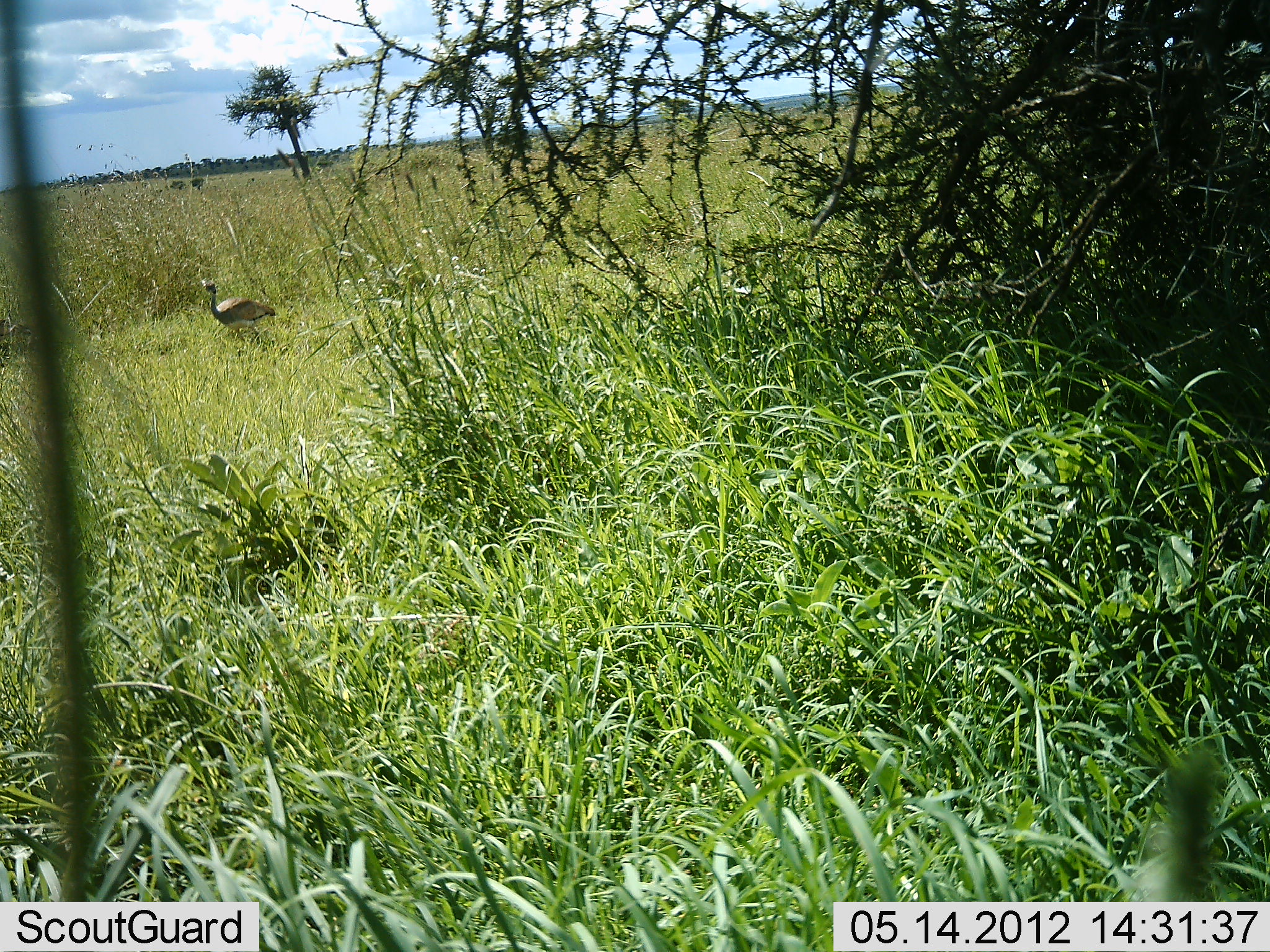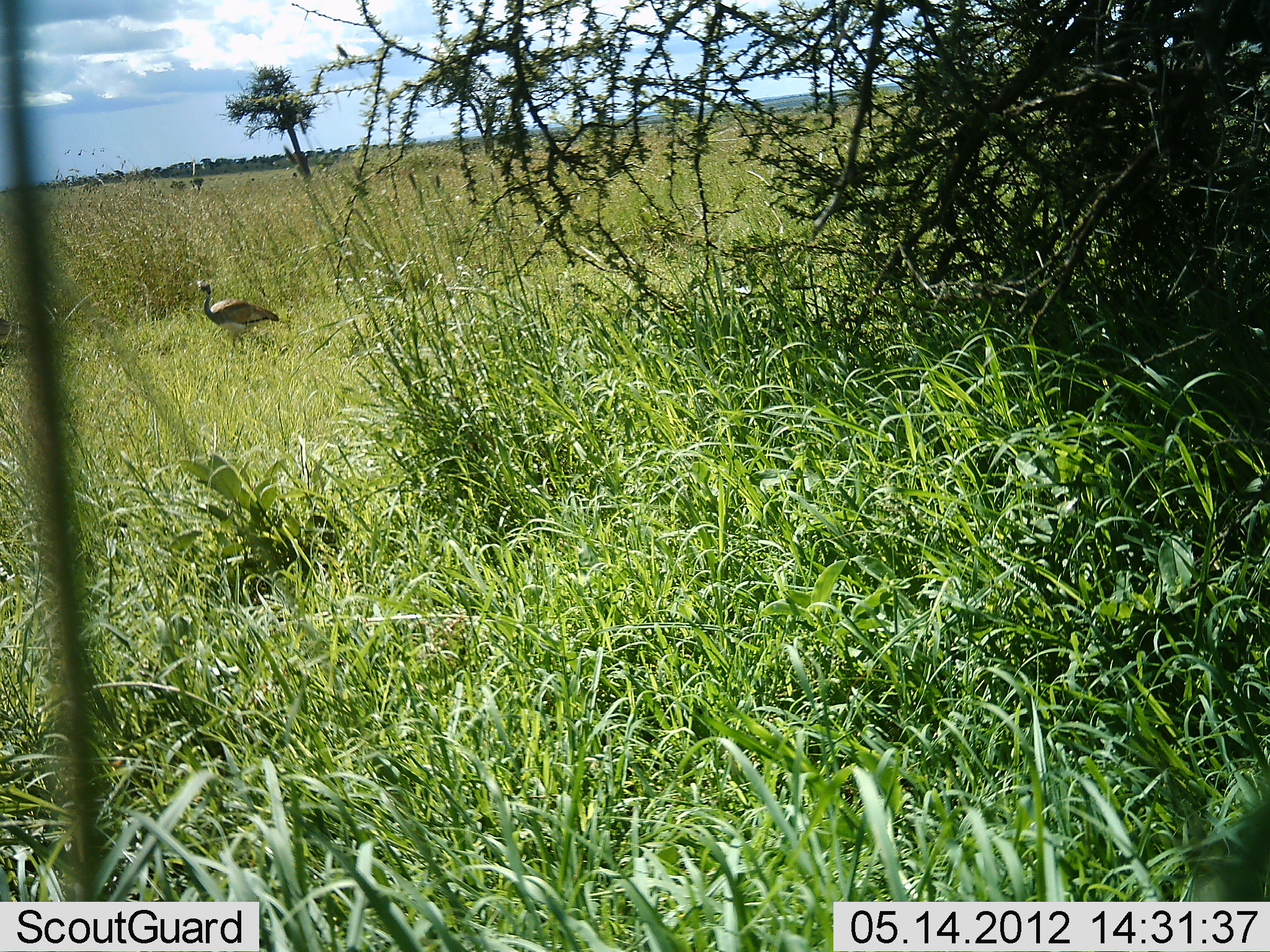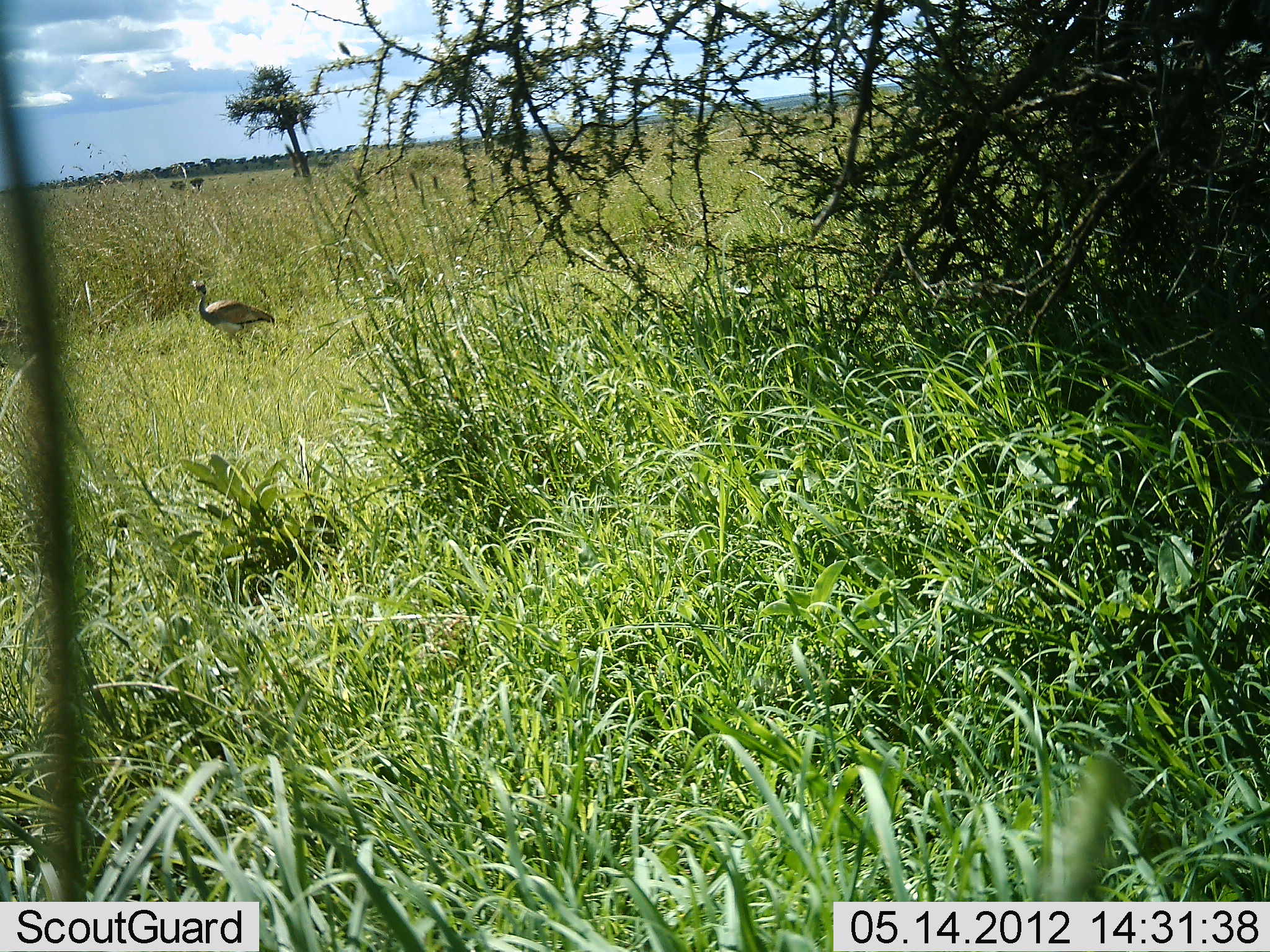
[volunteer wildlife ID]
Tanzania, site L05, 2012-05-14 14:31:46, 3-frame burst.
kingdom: Animalia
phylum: Chordata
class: Aves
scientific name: Aves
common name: bird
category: otherbird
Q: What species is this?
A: Otherbird (bird) (Aves).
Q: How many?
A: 1.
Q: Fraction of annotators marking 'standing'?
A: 77%.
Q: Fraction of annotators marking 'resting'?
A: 0%.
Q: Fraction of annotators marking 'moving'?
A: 38%.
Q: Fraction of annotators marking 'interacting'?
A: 0%.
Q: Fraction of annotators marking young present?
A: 0%.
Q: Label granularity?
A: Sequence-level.